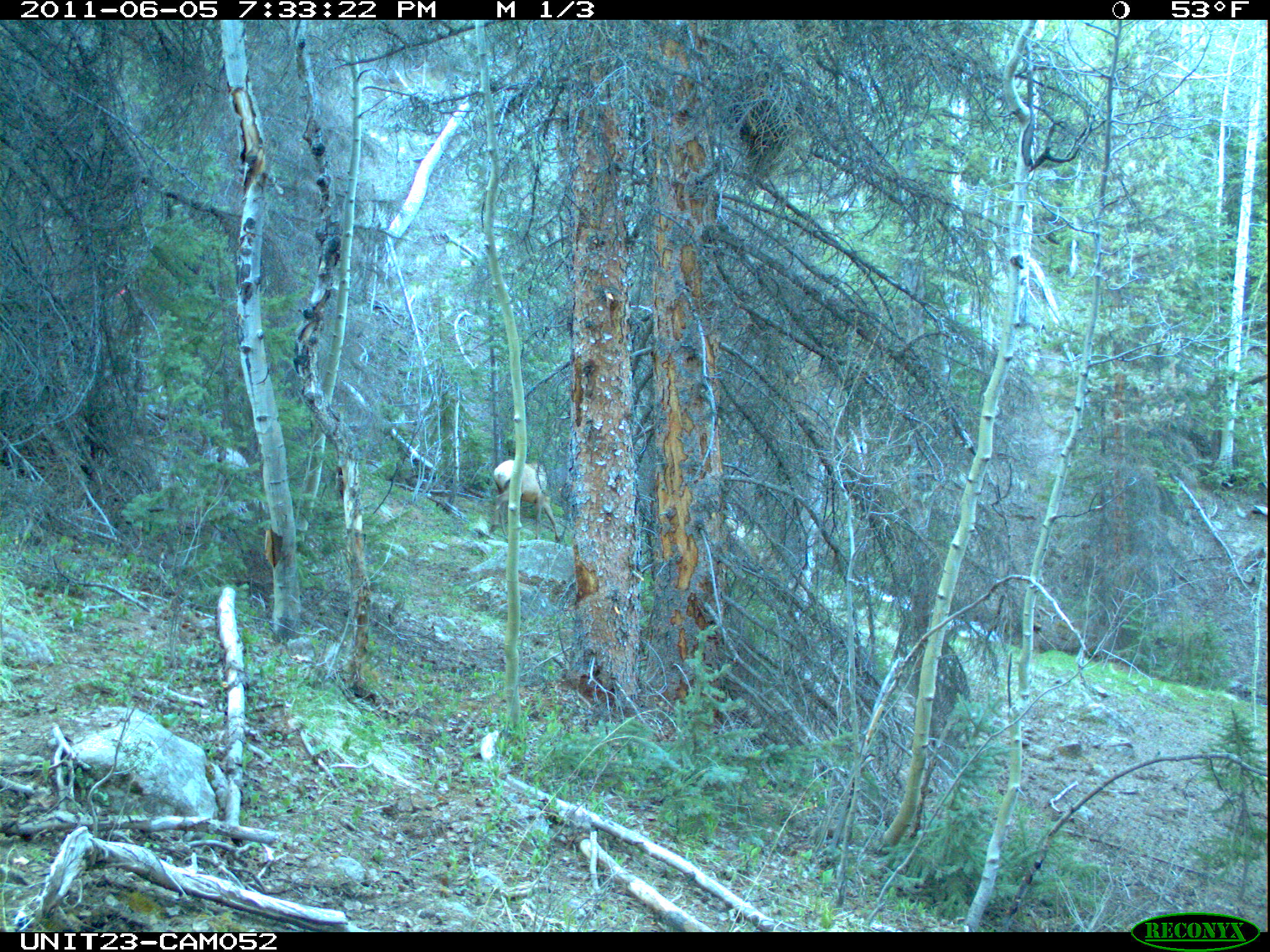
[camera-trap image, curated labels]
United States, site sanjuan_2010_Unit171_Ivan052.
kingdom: Animalia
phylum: Chordata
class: Mammalia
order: Artiodactyla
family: Cervidae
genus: Cervus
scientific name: Cervus elaphus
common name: red deer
Cervus elaphus (red deer).